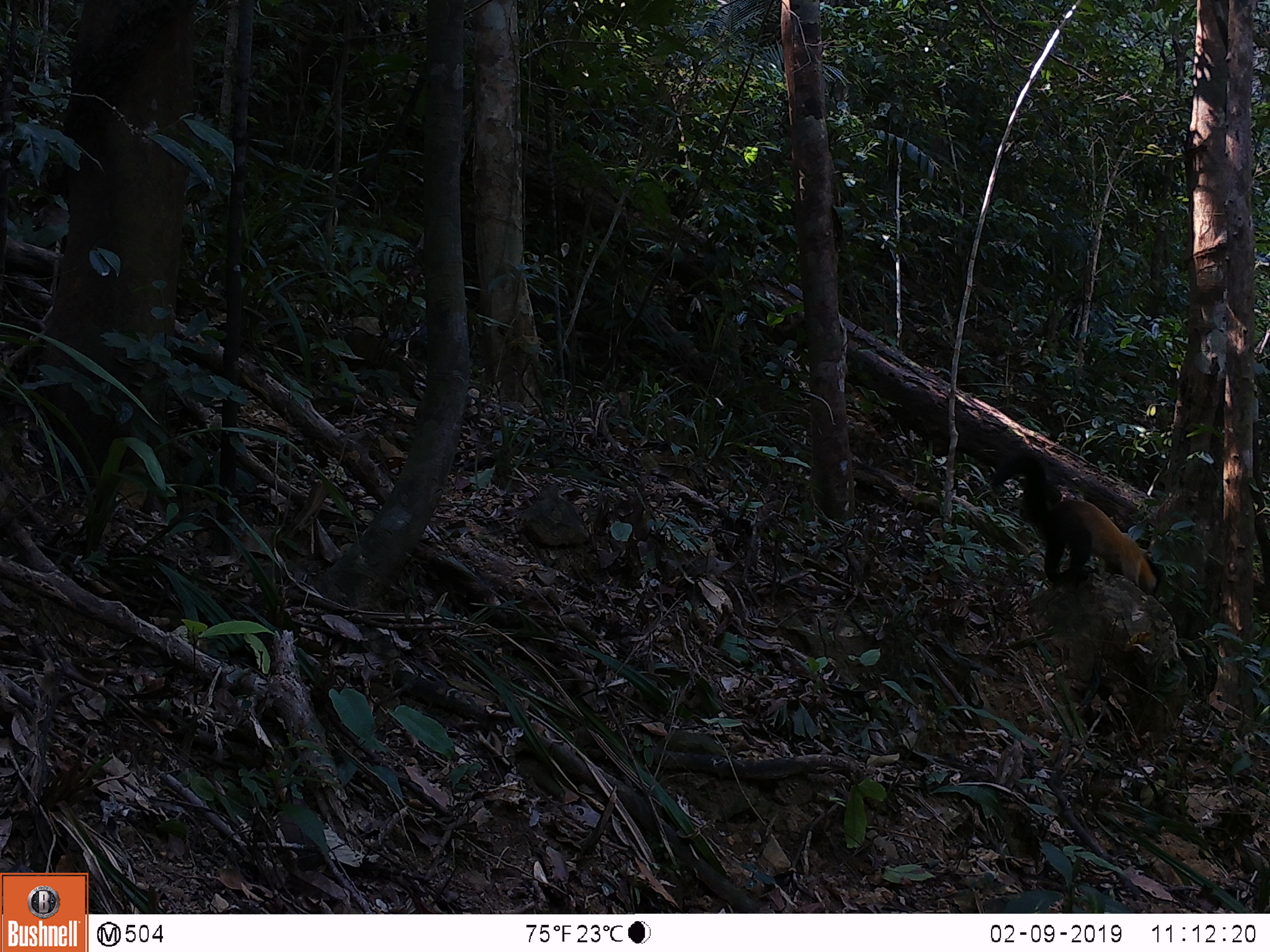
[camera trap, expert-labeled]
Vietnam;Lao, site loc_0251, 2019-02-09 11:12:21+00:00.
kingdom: Animalia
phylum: Chordata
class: Mammalia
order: Carnivora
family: Mustelidae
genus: Martes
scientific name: Martes flavigula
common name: yellow-throated marten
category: yellow throated marten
Yellow throated marten (yellow-throated marten) (Martes flavigula). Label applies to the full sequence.